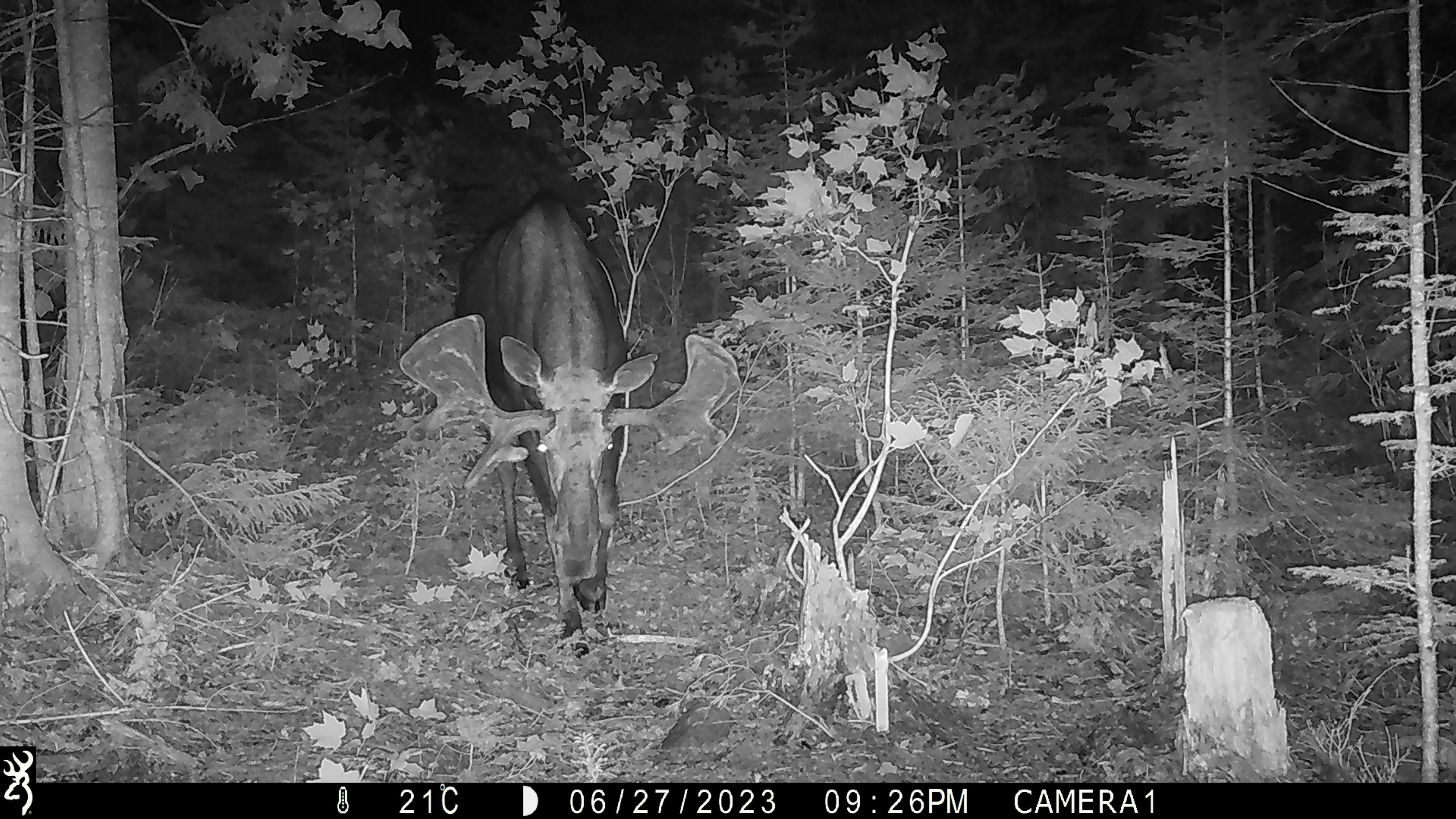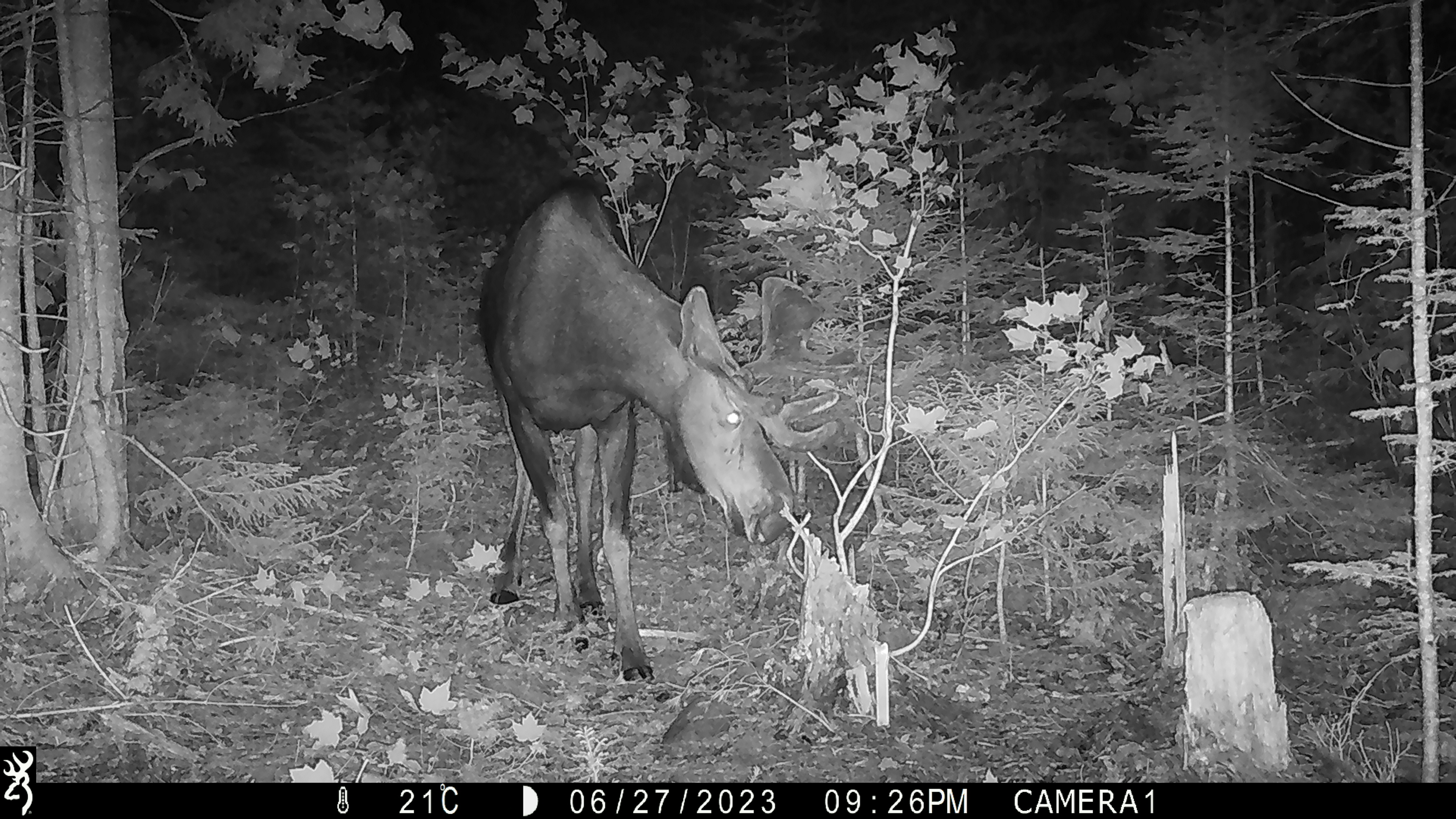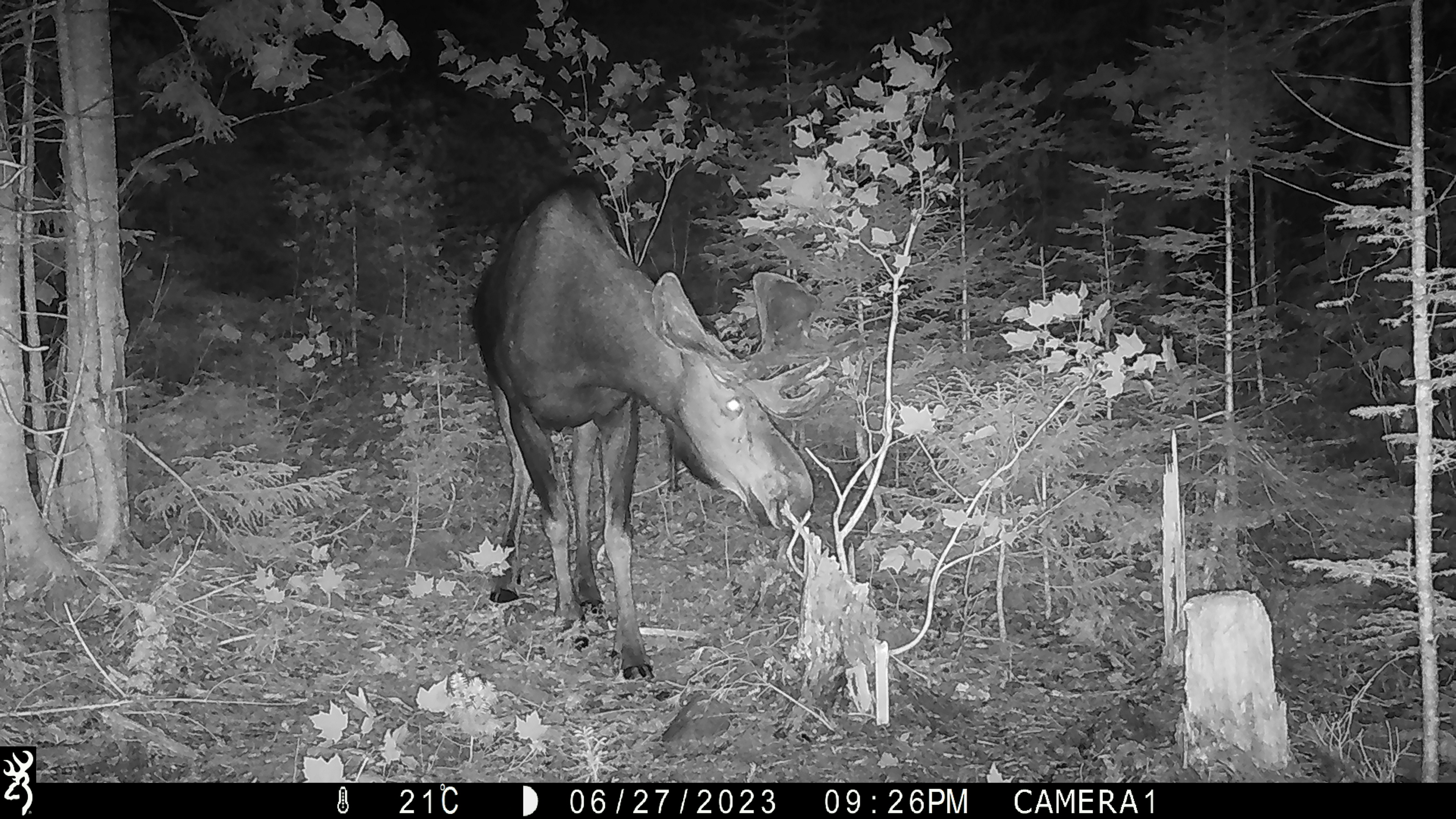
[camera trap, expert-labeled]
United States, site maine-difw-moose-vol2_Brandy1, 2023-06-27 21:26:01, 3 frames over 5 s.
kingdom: Animalia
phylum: Chordata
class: Mammalia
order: Artiodactyla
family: Cervidae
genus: Alces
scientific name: Alces alces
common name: moose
Moose (Alces alces).